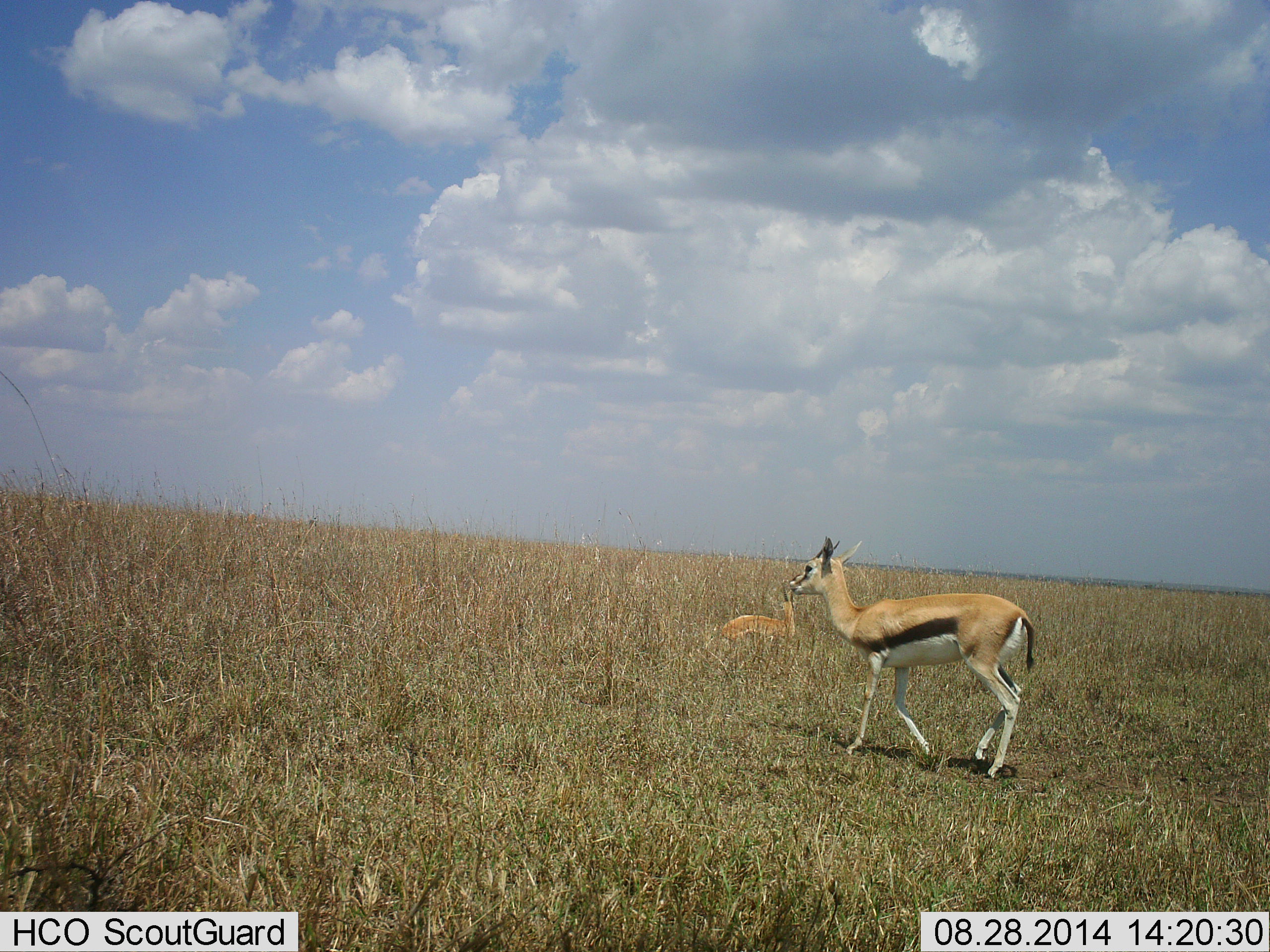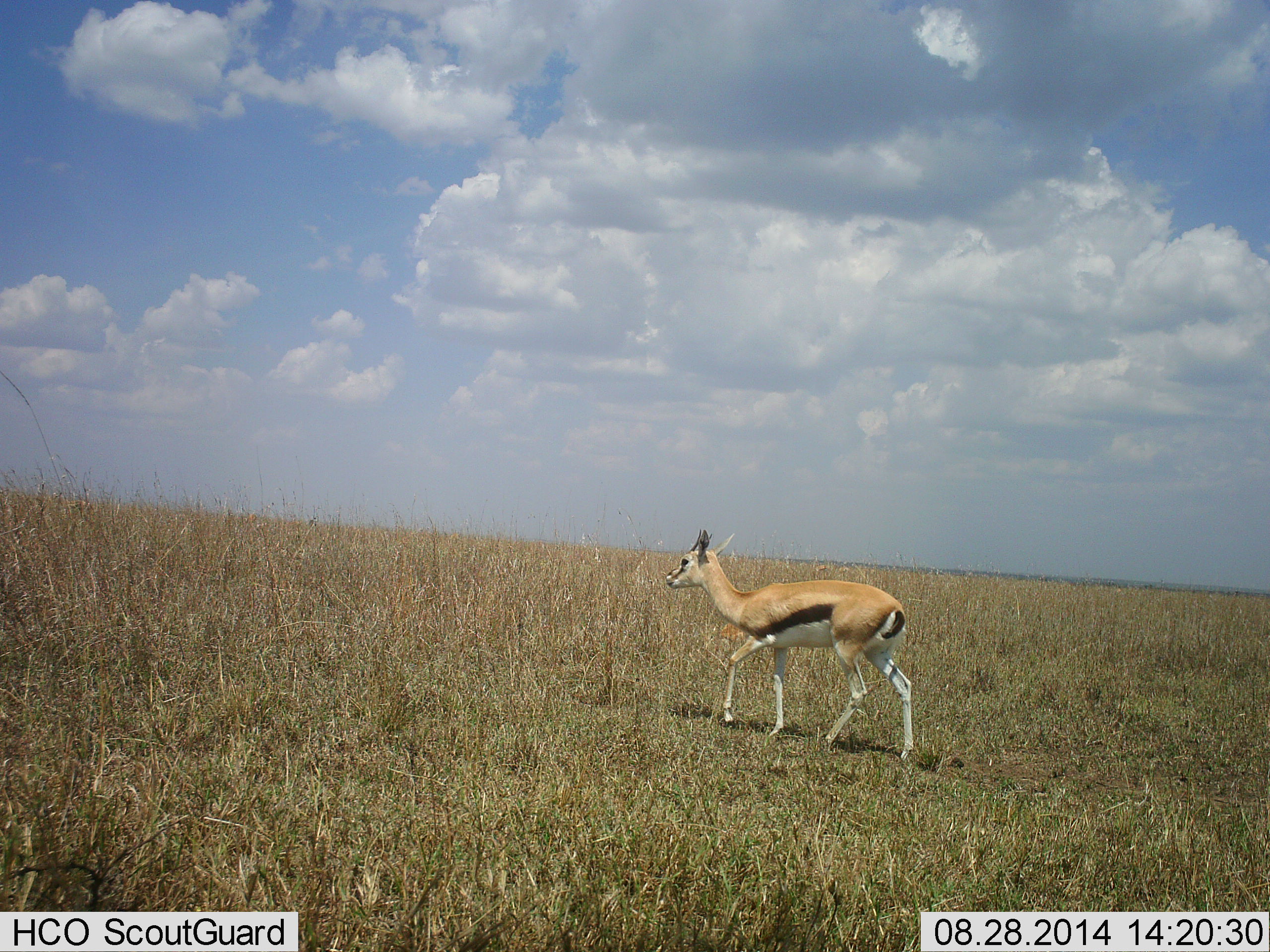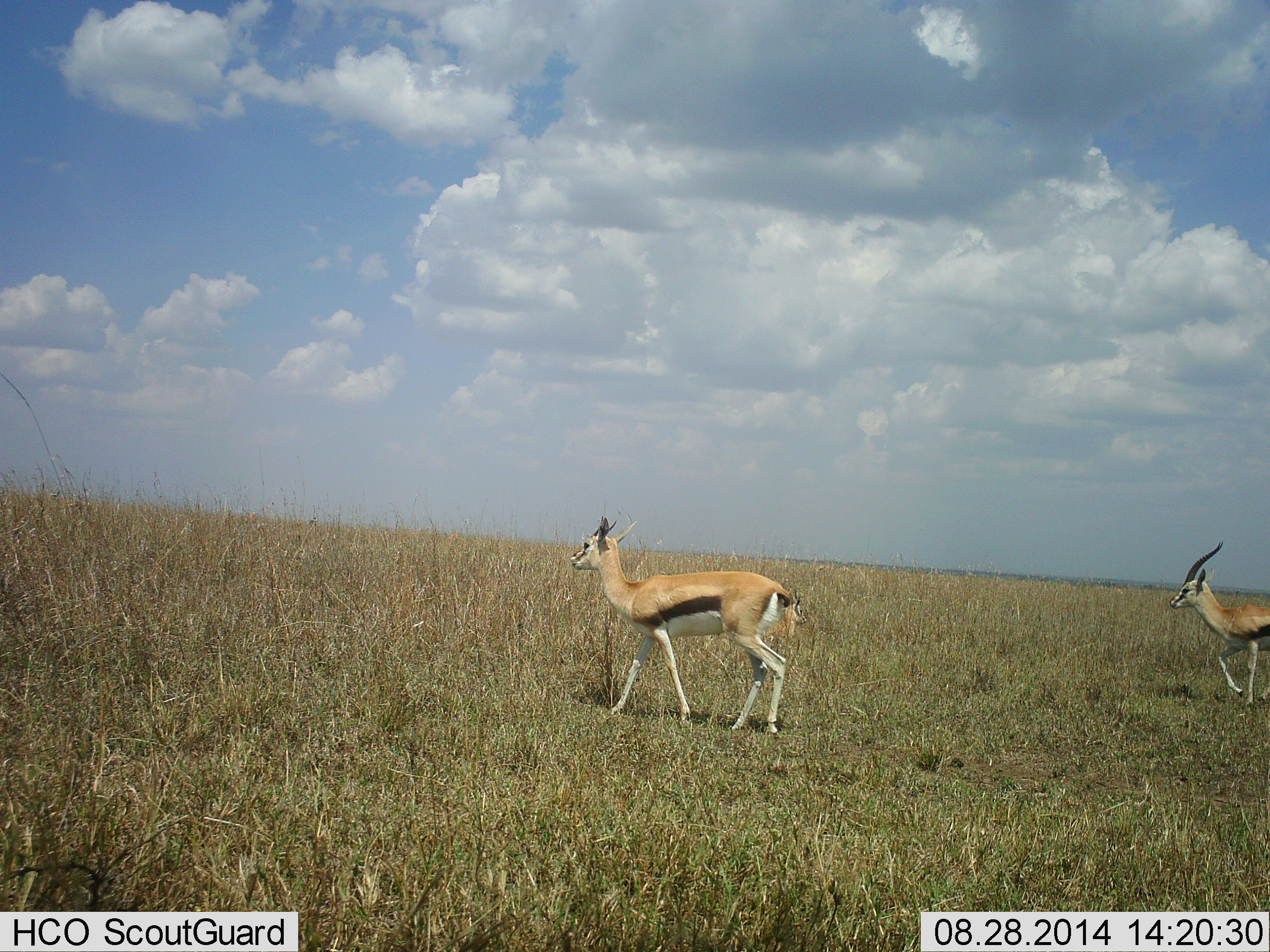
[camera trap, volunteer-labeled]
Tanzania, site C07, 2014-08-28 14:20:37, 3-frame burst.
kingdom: Animalia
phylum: Chordata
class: Mammalia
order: Artiodactyla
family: Bovidae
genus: Eudorcas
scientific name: Eudorcas thomsonii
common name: thomson's gazelle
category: gazellethomsons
Gazellethomsons (thomson's gazelle) (Eudorcas thomsonii), count 3. Behavior (volunteer vote fractions): standing 0%, resting 60%, moving 100%, interacting 0%. Young present (vote fraction): 0%. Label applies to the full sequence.